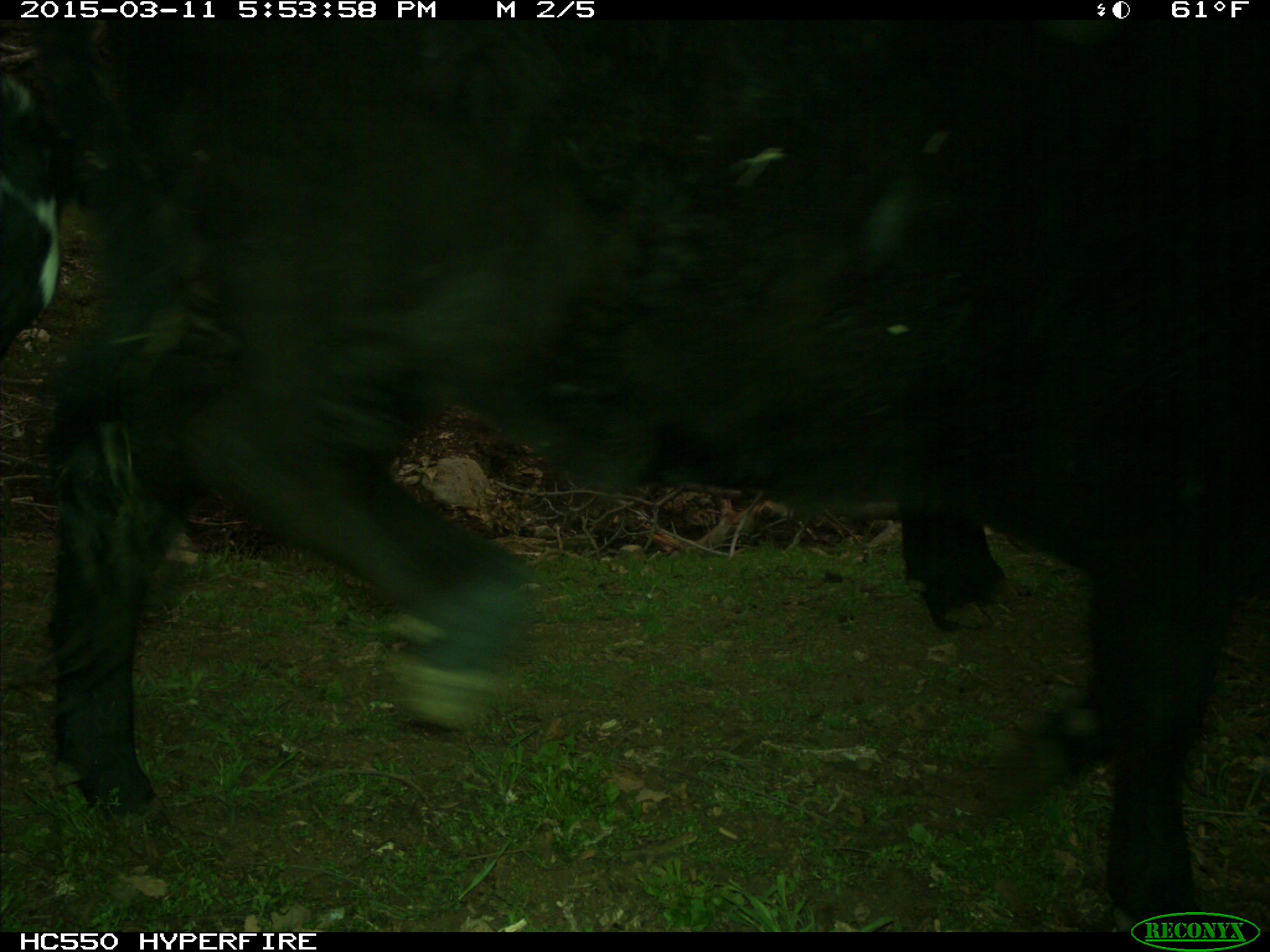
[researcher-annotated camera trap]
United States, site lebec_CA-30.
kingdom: Animalia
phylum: Chordata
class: Mammalia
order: Artiodactyla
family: Bovidae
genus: Bos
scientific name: Bos taurus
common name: domestic cow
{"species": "Bos taurus (domestic cow)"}